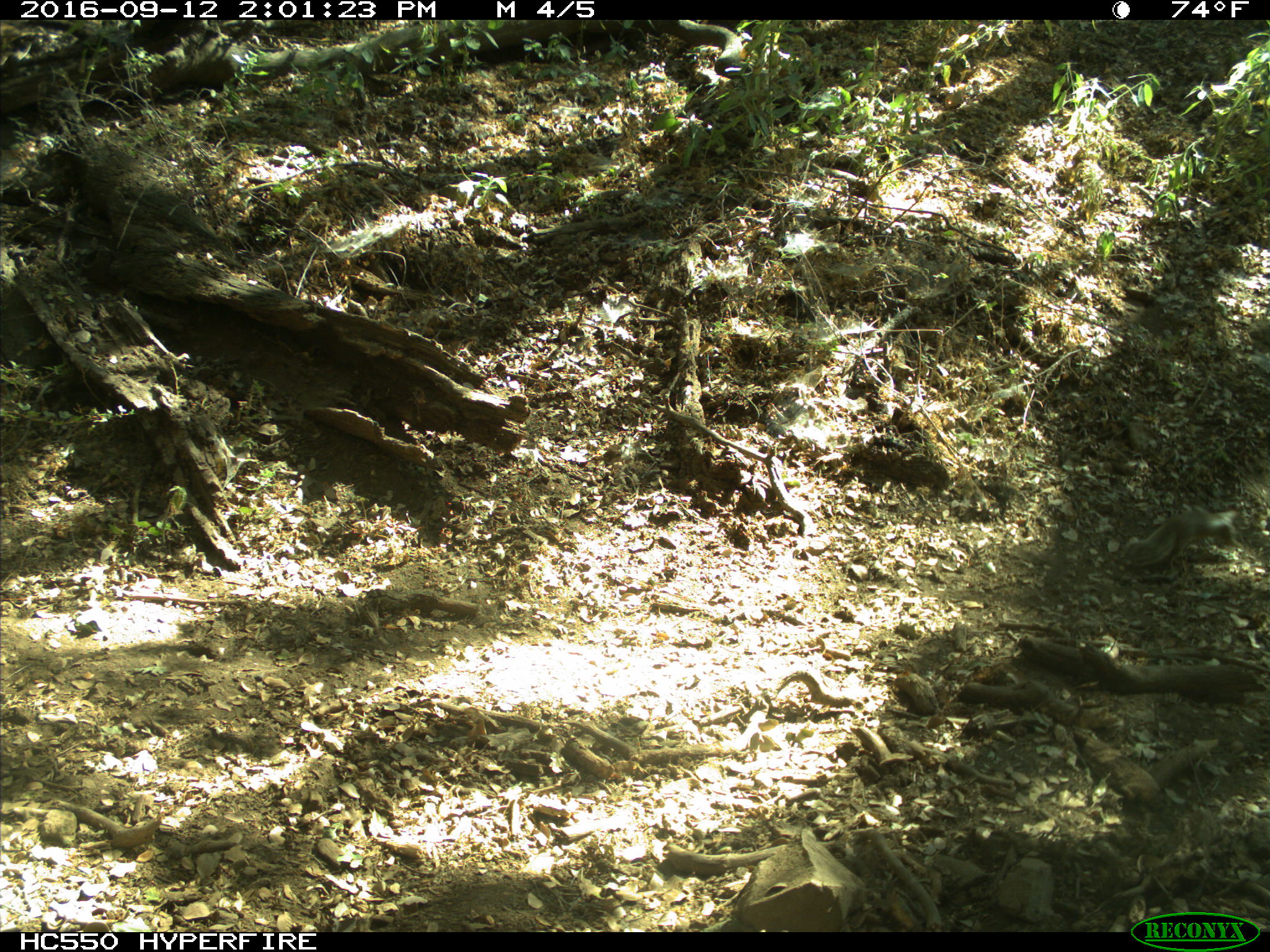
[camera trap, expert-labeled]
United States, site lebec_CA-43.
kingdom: Animalia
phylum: Chordata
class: Mammalia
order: Rodentia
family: Sciuridae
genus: Otospermophilus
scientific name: Otospermophilus beecheyi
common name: california ground squirrel